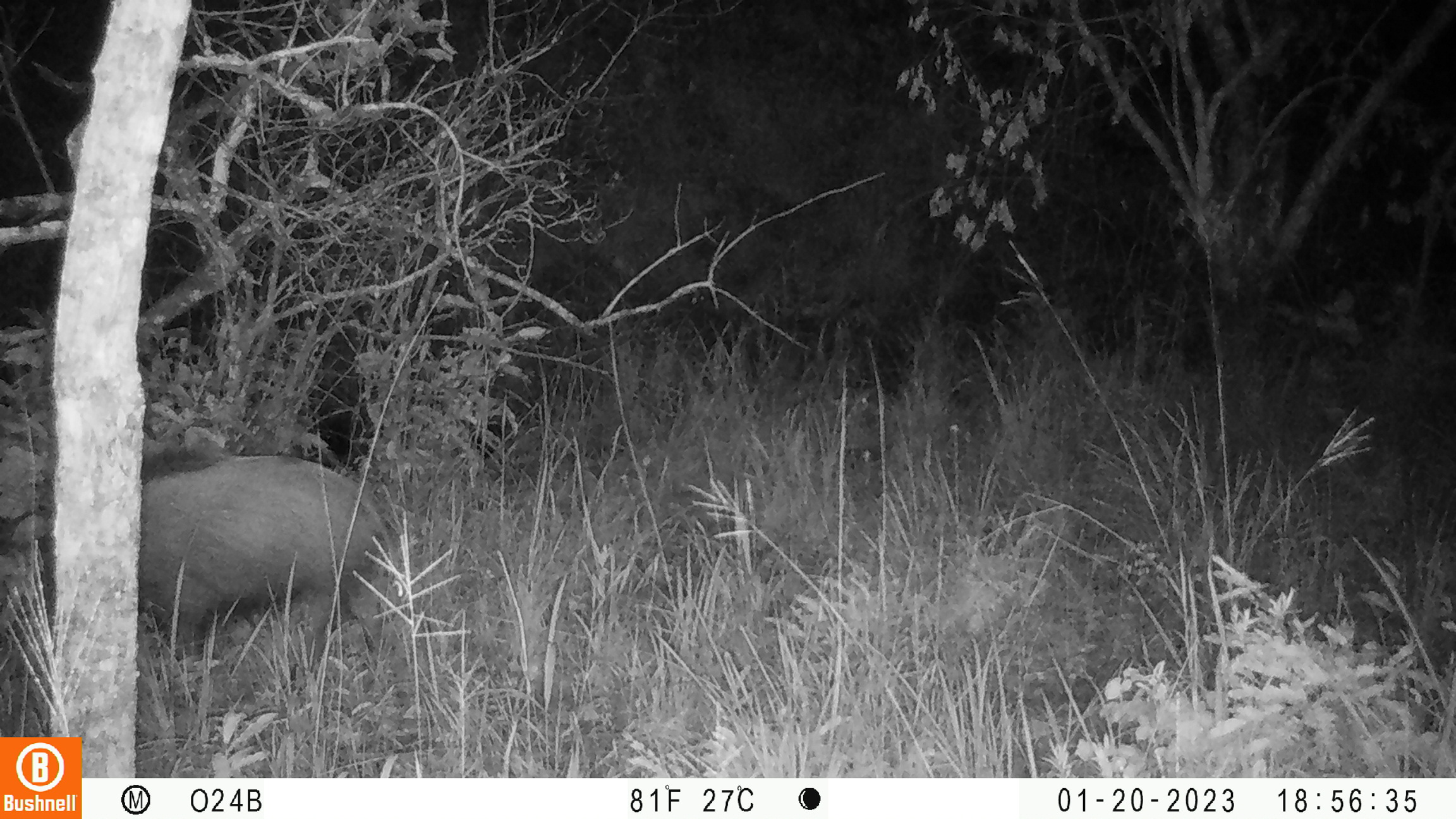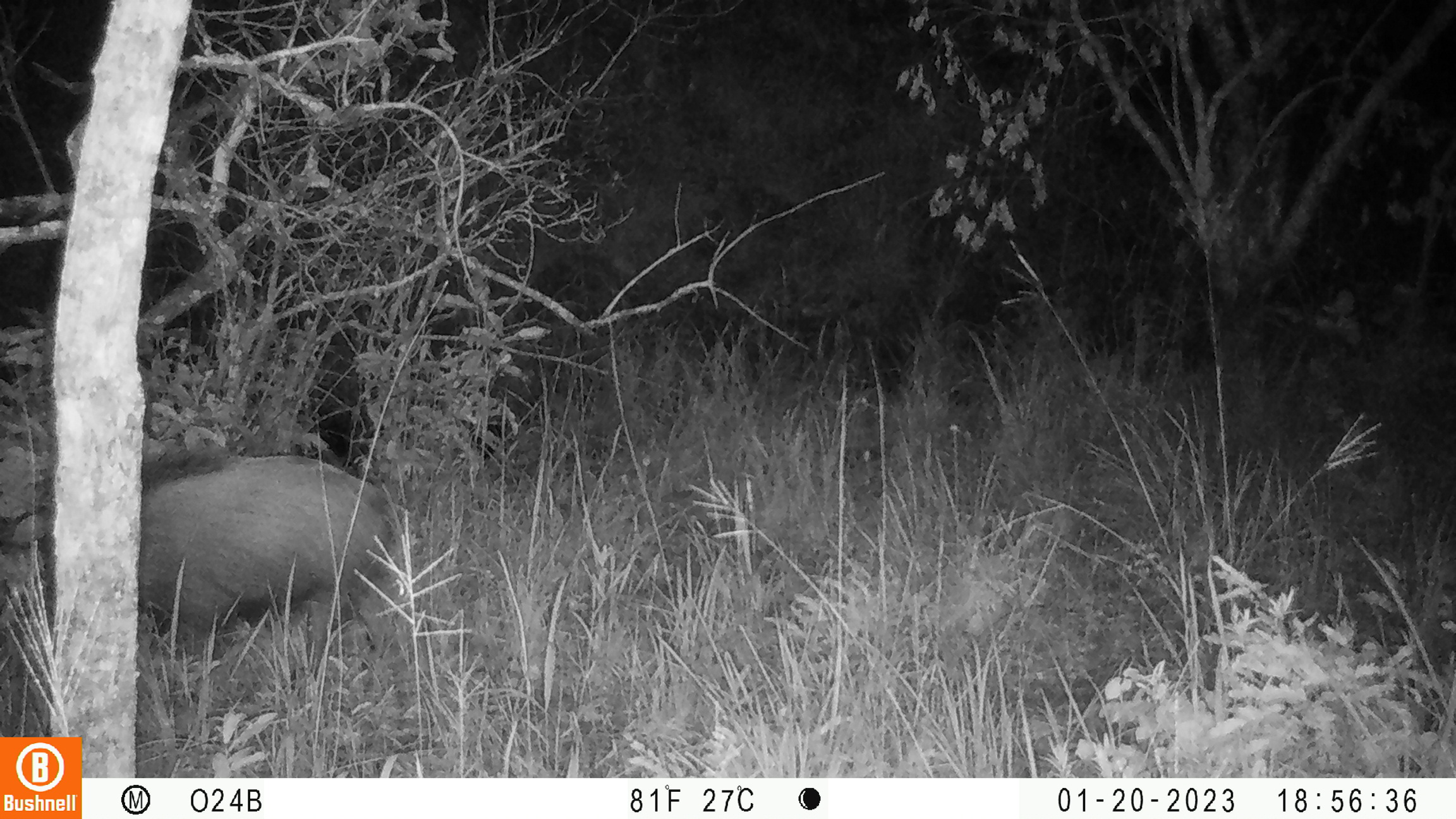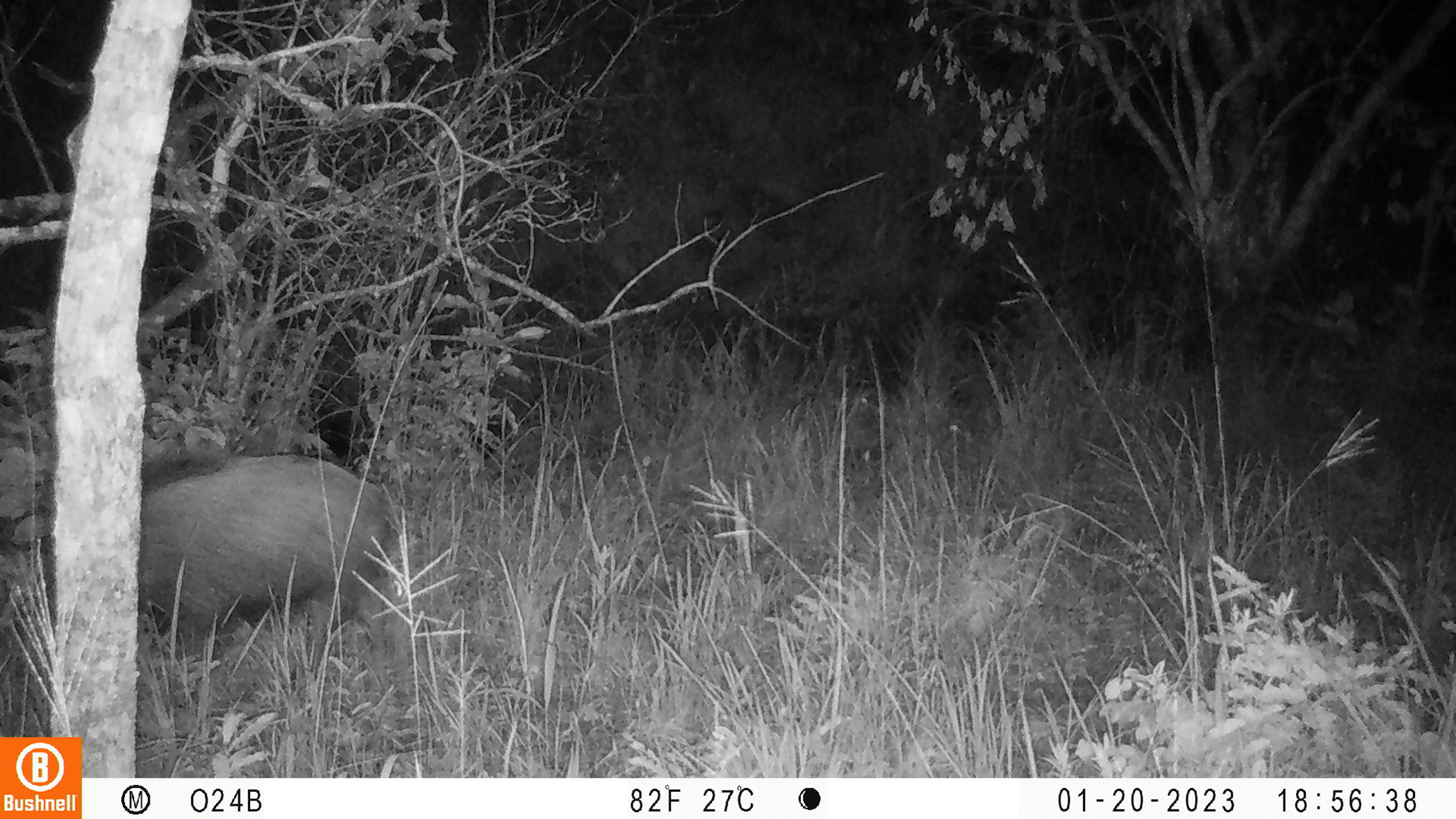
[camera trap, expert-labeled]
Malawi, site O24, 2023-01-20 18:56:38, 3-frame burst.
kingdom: Animalia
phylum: Chordata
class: Mammalia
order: Artiodactyla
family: Suidae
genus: Potamochoerus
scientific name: Potamochoerus larvatus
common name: bushpig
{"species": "bushpig (Potamochoerus larvatus)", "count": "1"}